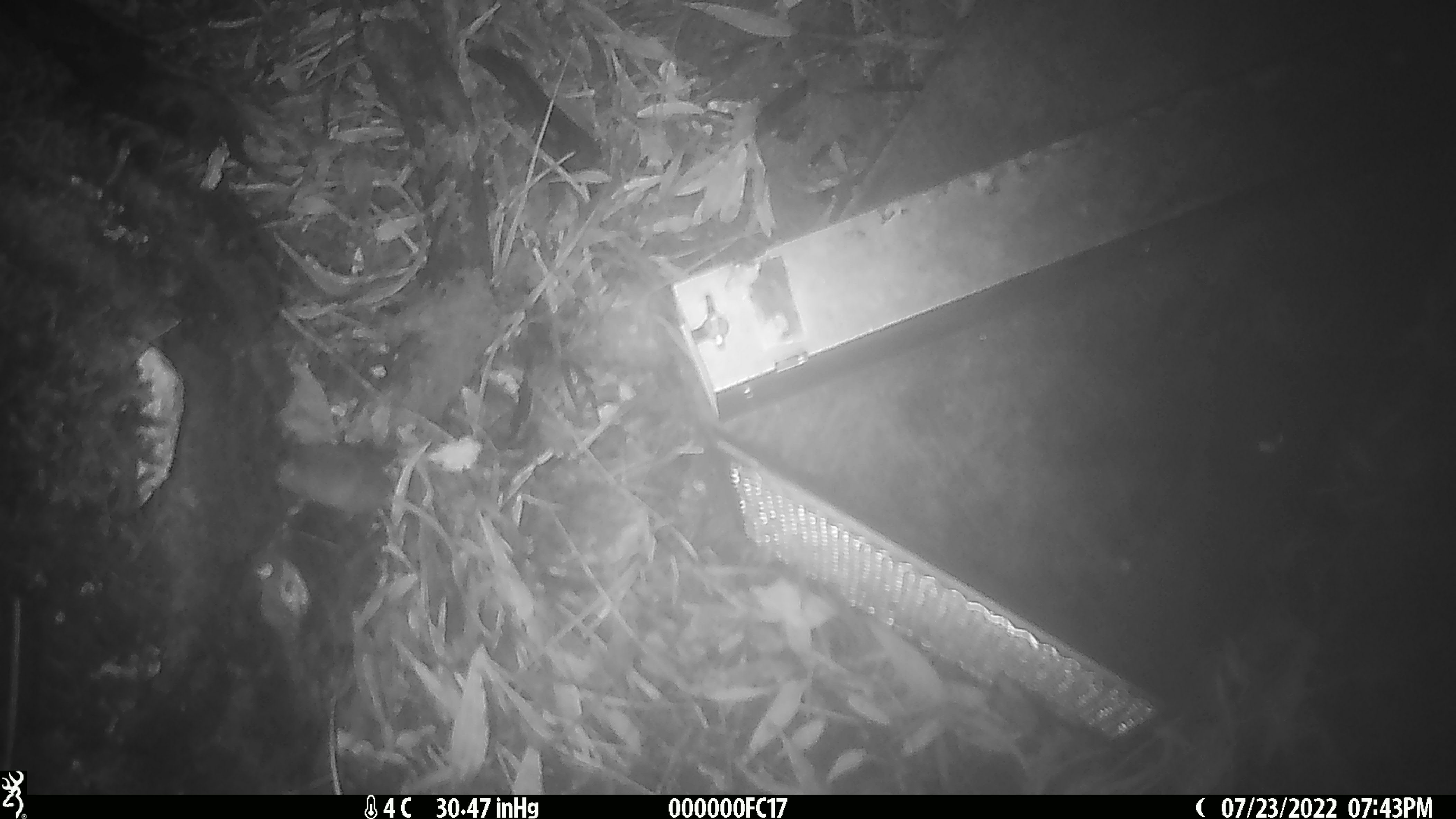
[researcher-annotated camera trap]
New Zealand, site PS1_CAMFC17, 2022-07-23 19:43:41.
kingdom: Animalia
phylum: Chordata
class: Mammalia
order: Rodentia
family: Muridae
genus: Mus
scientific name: Mus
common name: mouse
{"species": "mouse (Mus)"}